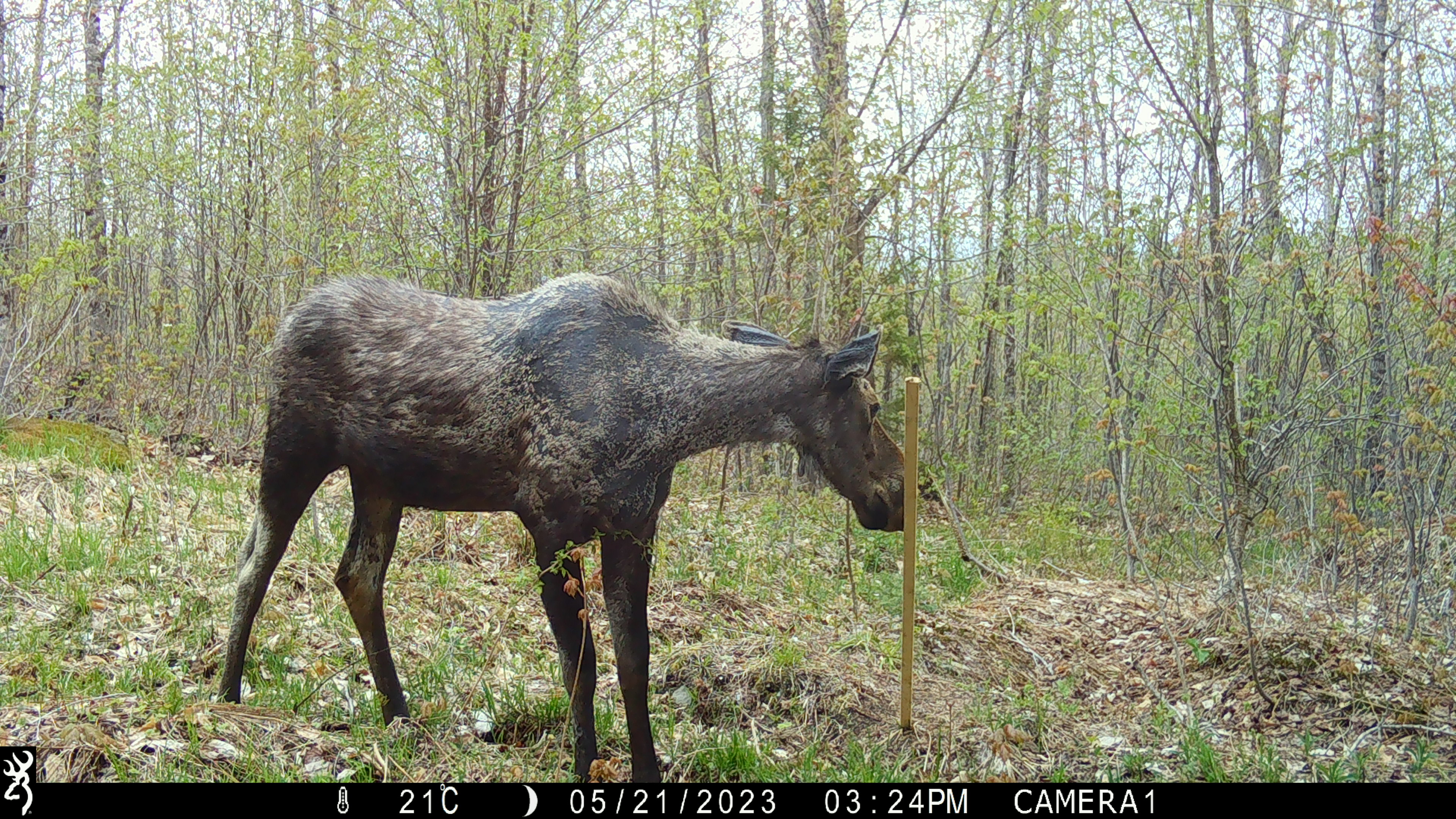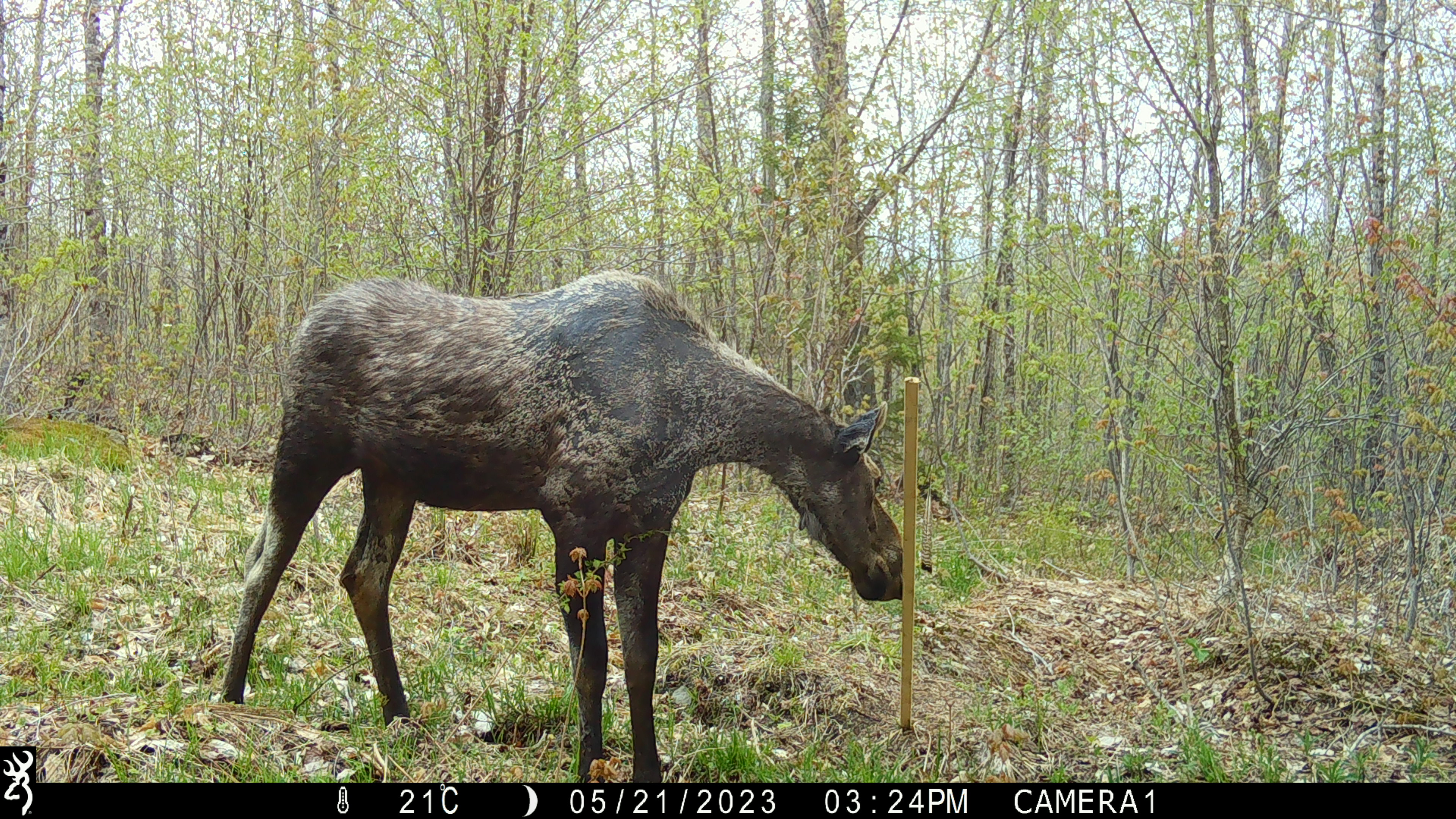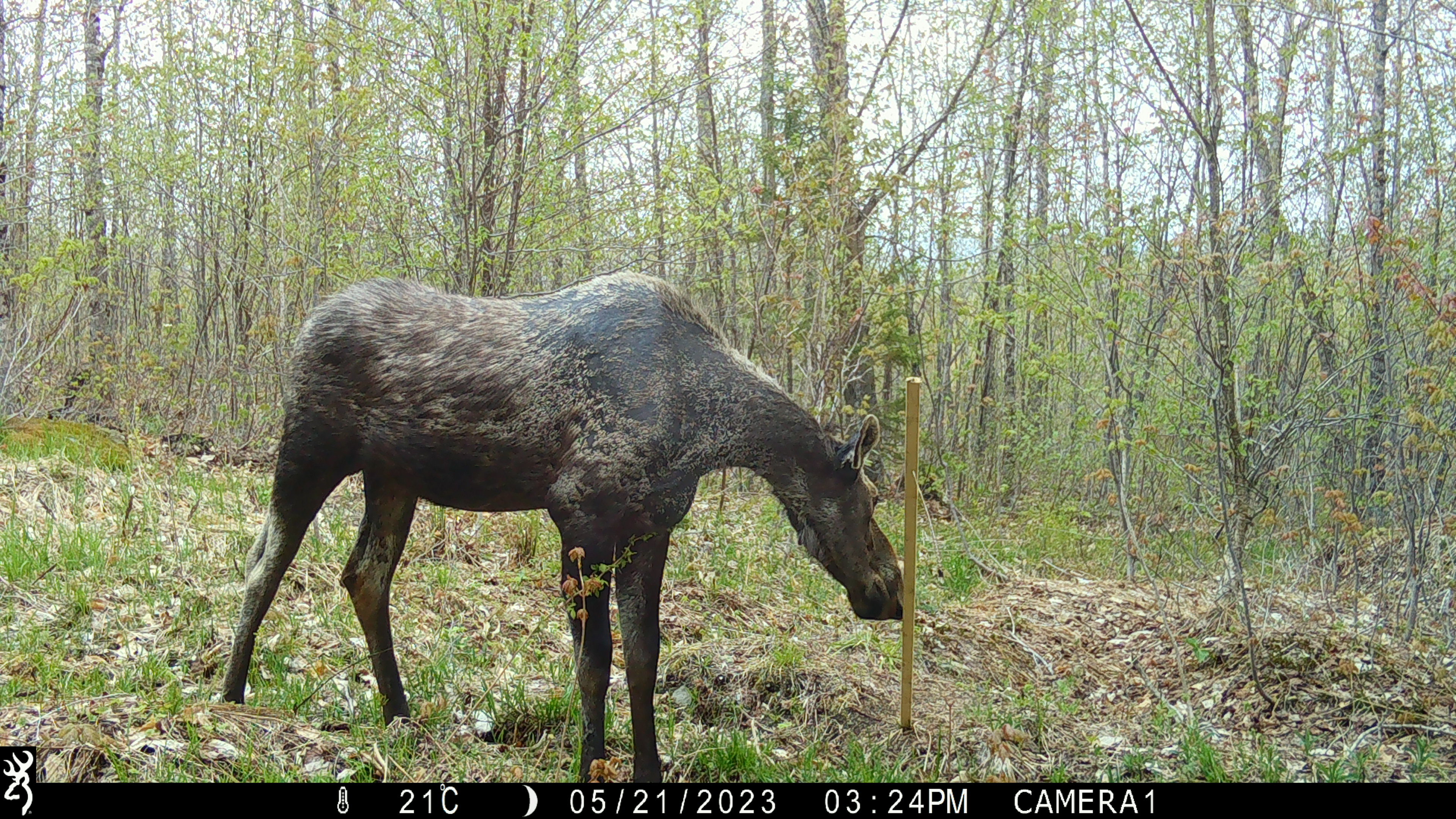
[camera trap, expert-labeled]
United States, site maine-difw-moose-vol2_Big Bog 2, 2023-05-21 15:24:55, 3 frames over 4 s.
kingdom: Animalia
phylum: Chordata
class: Mammalia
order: Artiodactyla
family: Cervidae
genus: Alces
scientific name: Alces alces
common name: moose